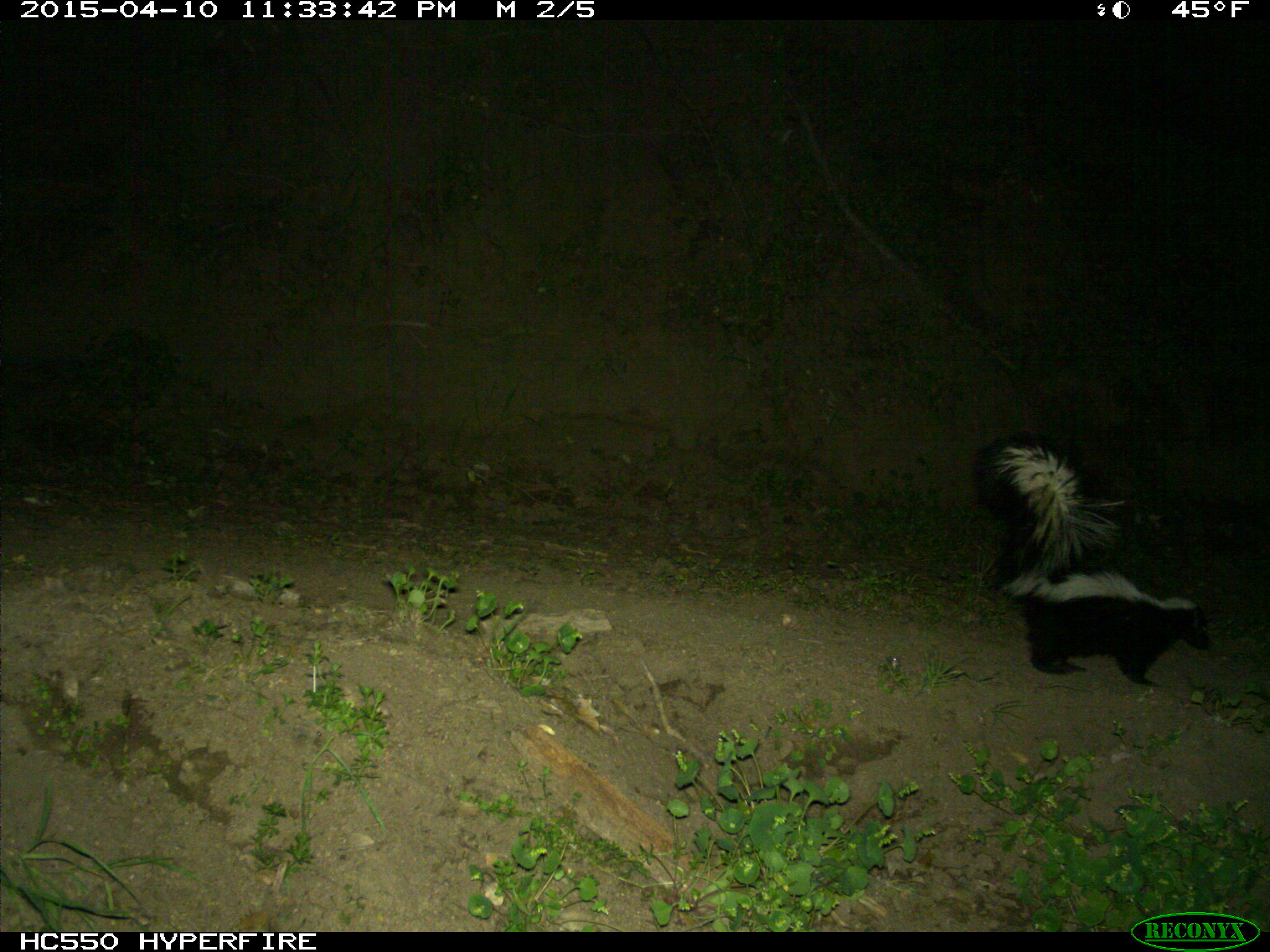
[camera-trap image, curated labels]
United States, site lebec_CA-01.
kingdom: Animalia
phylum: Chordata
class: Mammalia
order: Carnivora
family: Mephitidae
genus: Mephitis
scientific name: Mephitis mephitis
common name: striped skunk